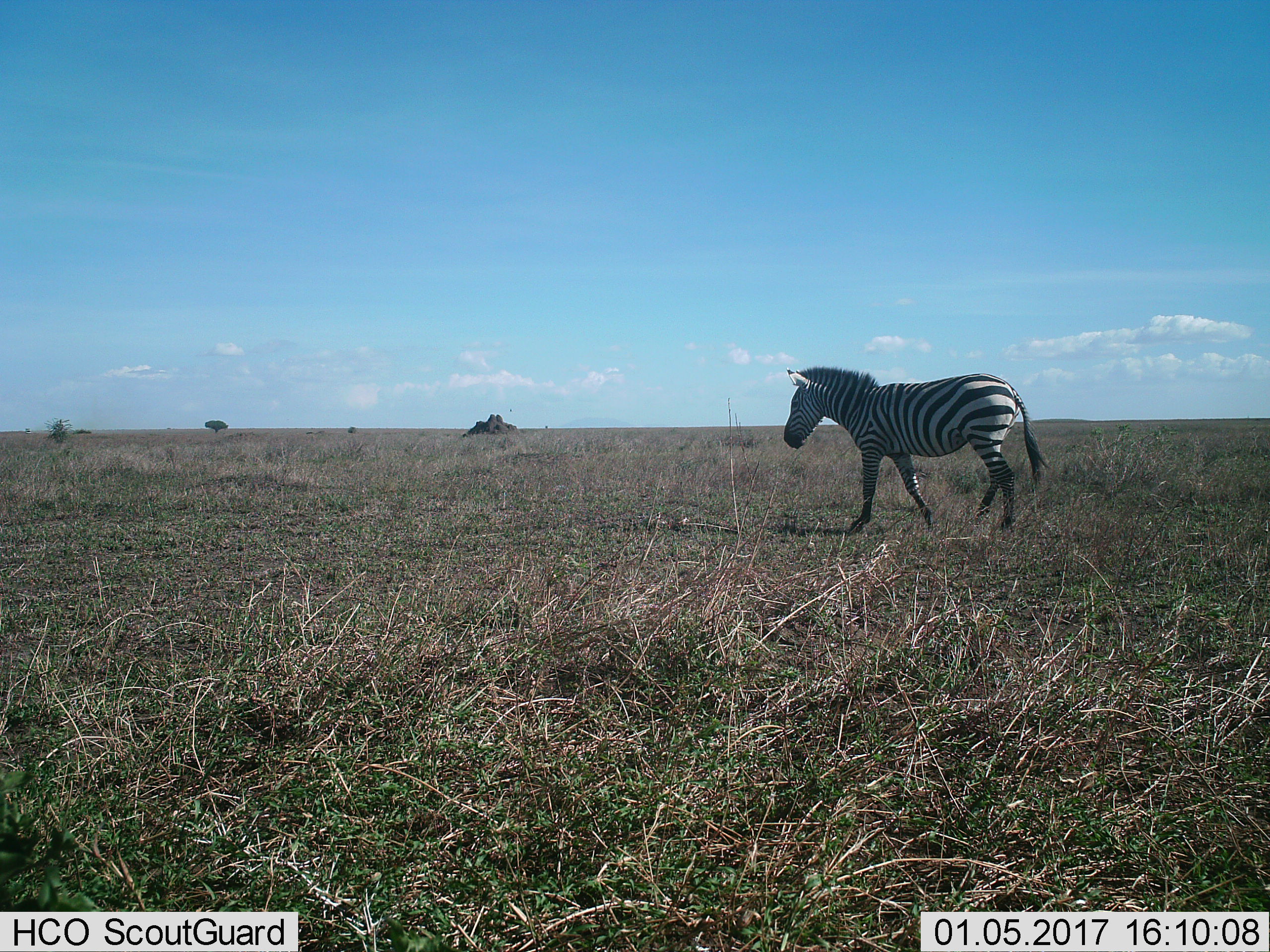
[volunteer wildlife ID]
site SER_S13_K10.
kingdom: Animalia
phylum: Chordata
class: Mammalia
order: Perissodactyla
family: Equidae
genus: Equus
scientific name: Equus quagga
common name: plains zebra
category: zebraplains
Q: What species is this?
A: Zebraplains (plains zebra) (Equus quagga).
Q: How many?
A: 1.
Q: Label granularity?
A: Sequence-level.